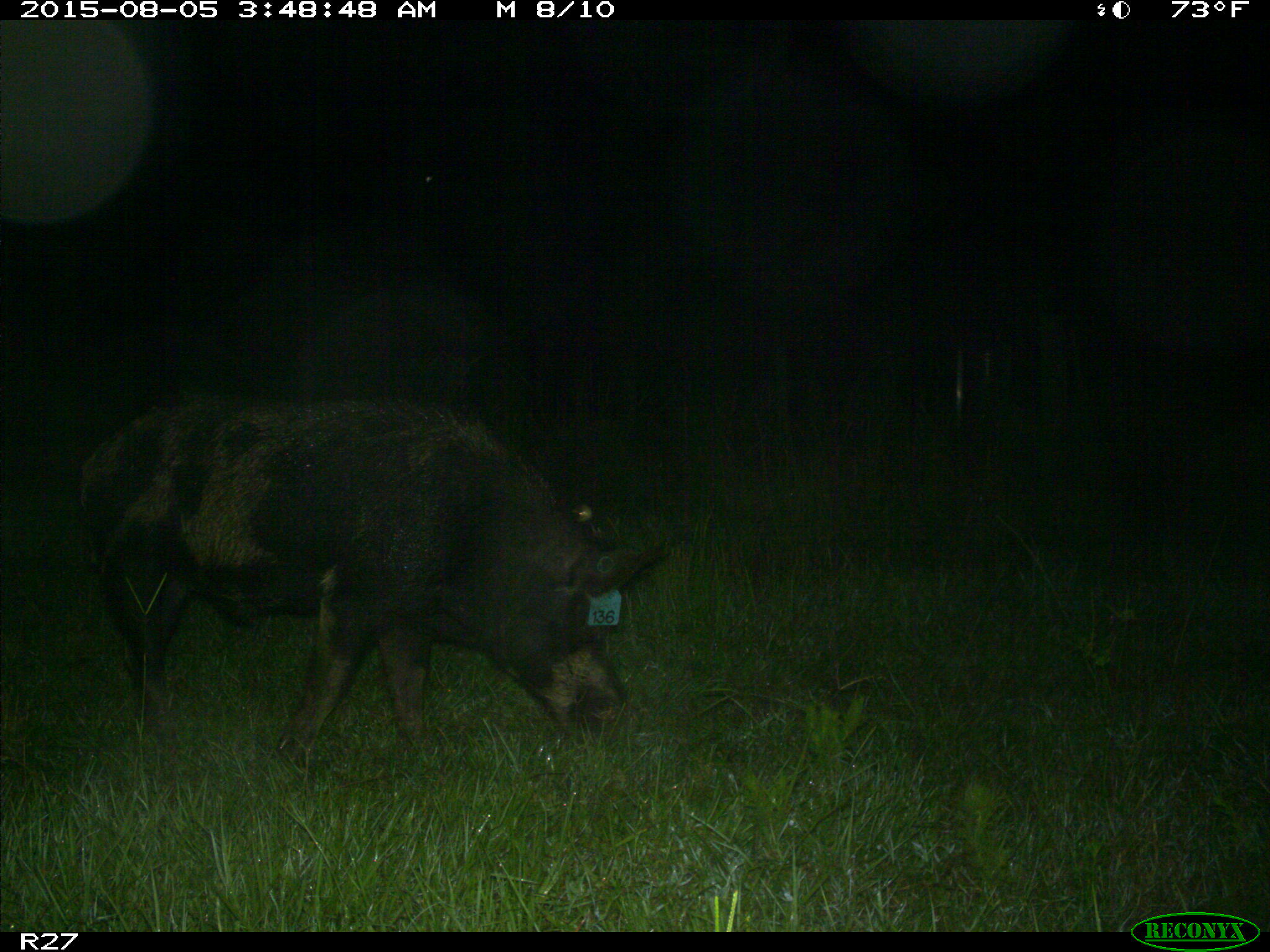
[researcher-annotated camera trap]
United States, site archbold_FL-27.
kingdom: Animalia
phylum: Chordata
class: Mammalia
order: Artiodactyla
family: Suidae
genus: Sus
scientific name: Sus scrofa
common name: wild boar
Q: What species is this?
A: Sus scrofa (wild boar).